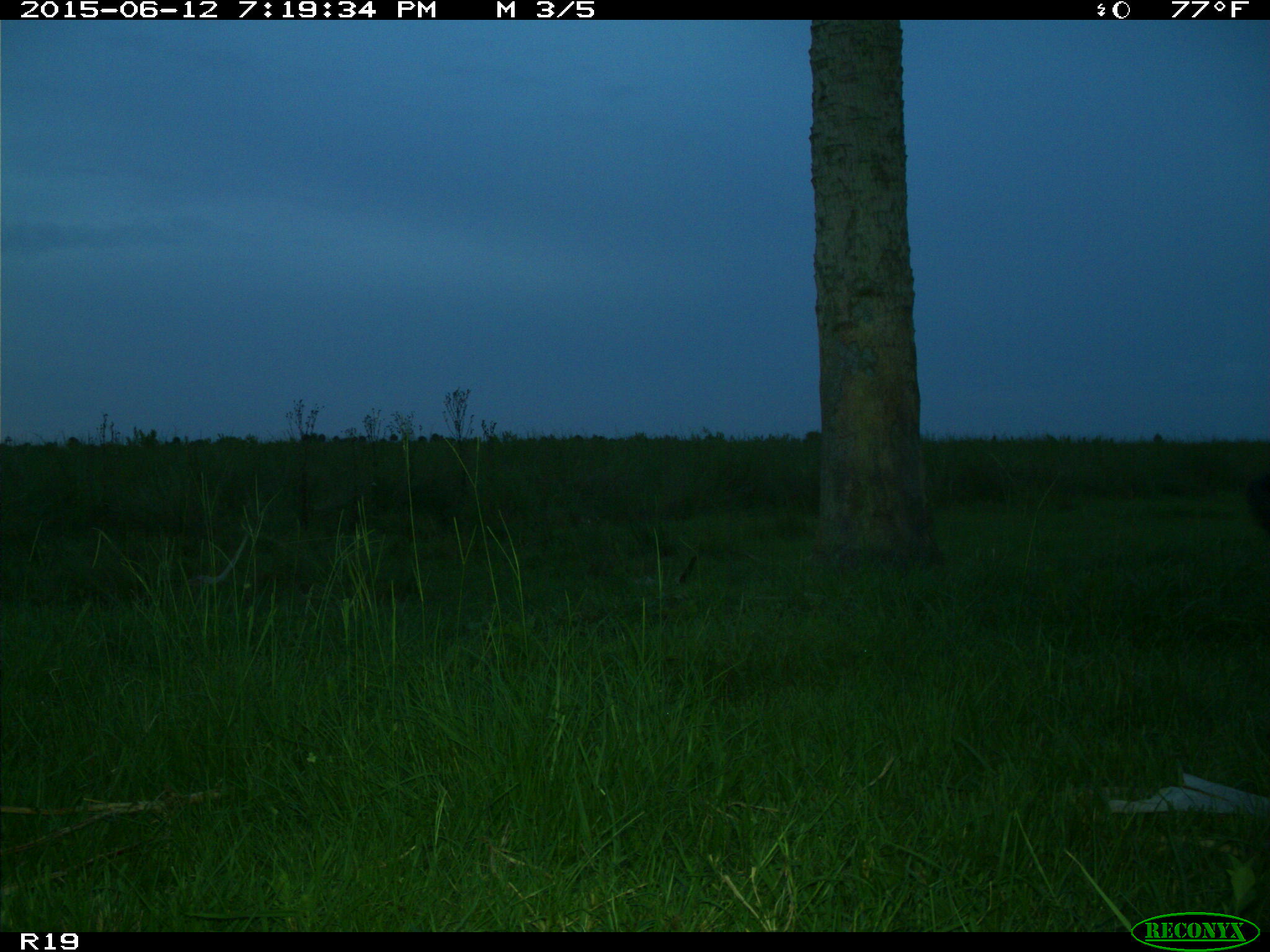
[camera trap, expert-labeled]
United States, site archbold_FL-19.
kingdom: Animalia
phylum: Chordata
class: Mammalia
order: Artiodactyla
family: Bovidae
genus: Bos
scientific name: Bos taurus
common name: domestic cow